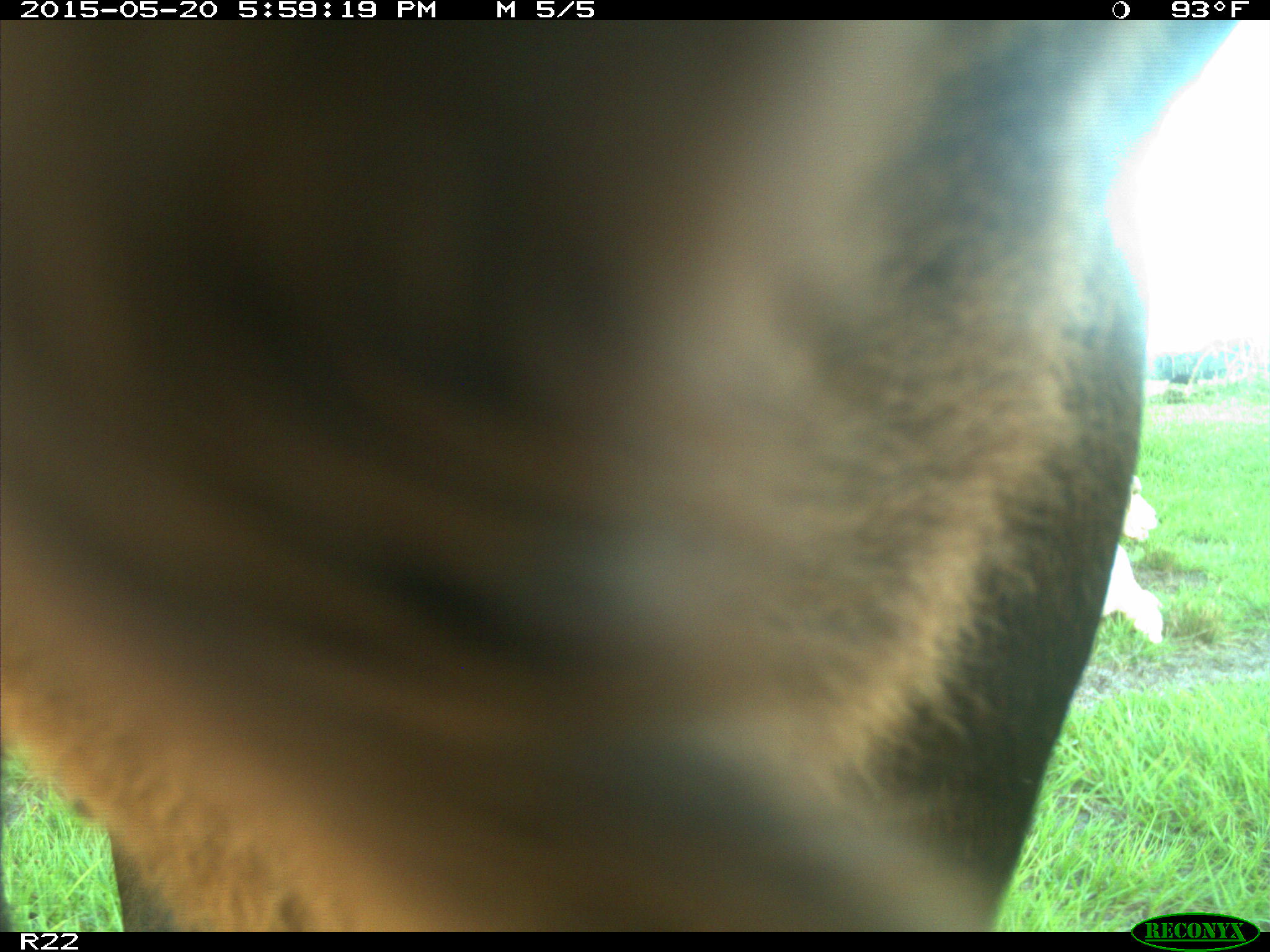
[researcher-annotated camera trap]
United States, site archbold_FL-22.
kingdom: Animalia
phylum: Chordata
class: Mammalia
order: Artiodactyla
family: Bovidae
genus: Bos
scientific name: Bos taurus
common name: domestic cow